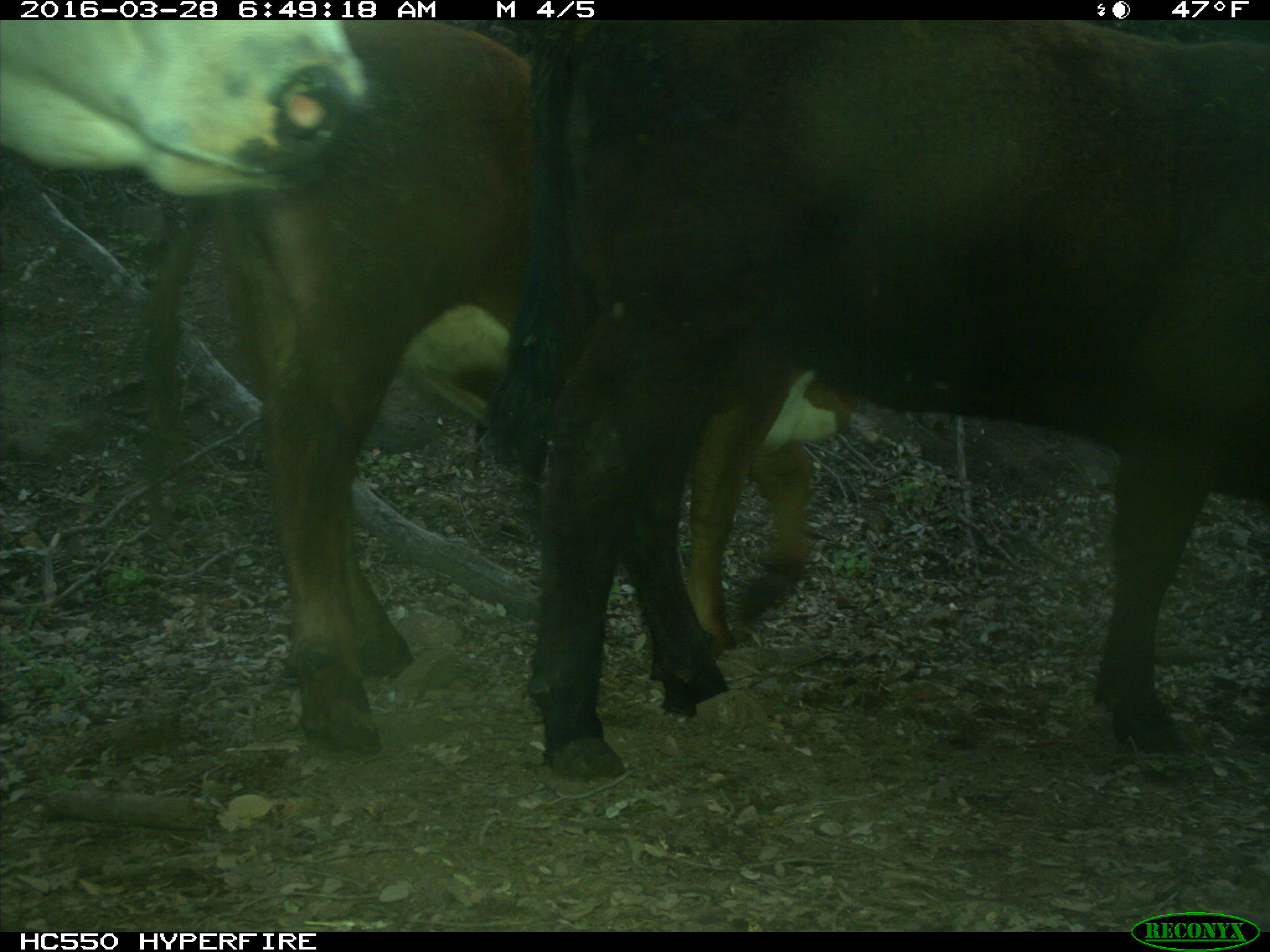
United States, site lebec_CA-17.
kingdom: Animalia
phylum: Chordata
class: Mammalia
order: Artiodactyla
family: Bovidae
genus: Bos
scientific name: Bos taurus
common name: domestic cow